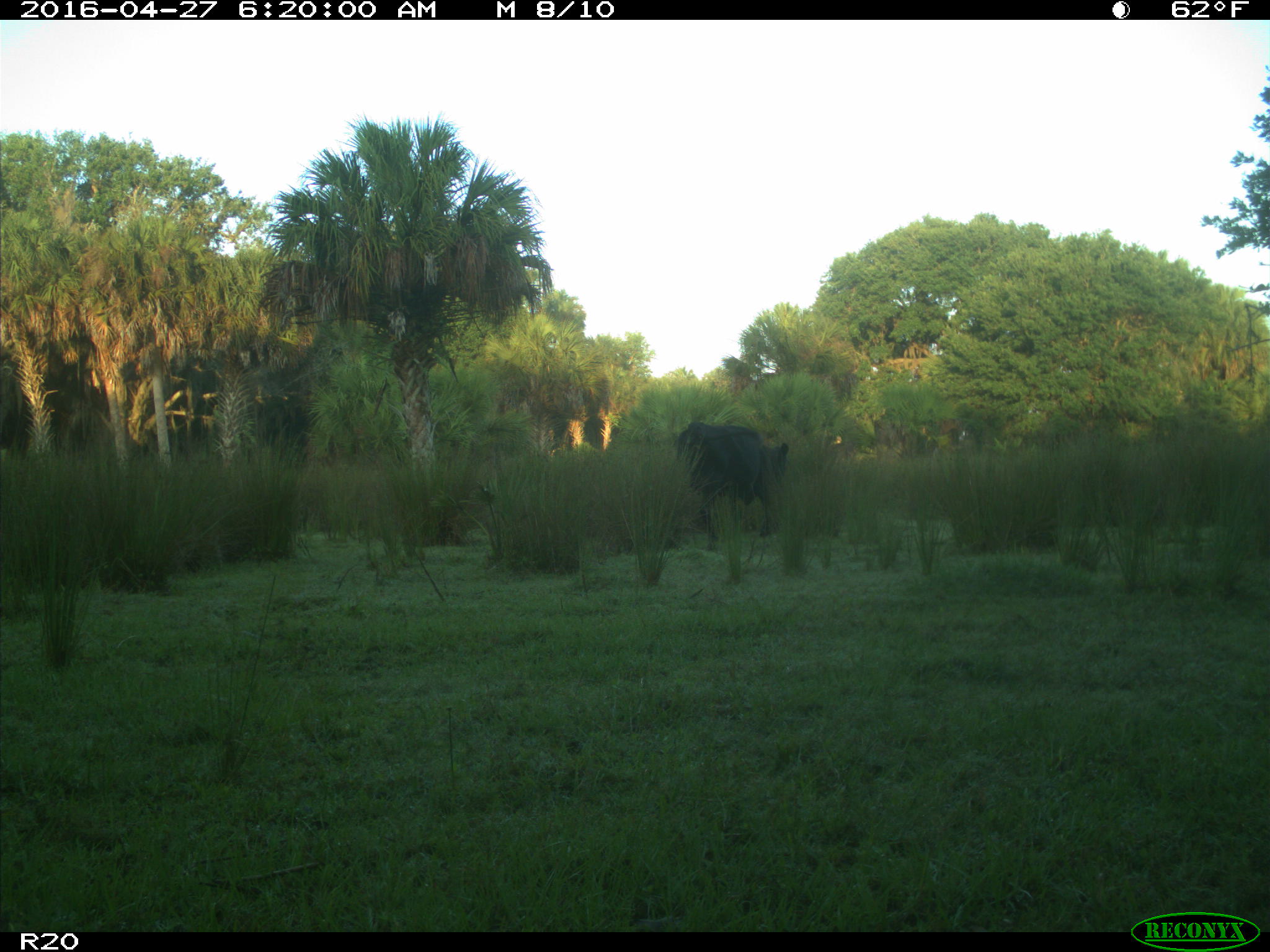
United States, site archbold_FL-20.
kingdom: Animalia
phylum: Chordata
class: Mammalia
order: Artiodactyla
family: Bovidae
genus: Bos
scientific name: Bos taurus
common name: domestic cow